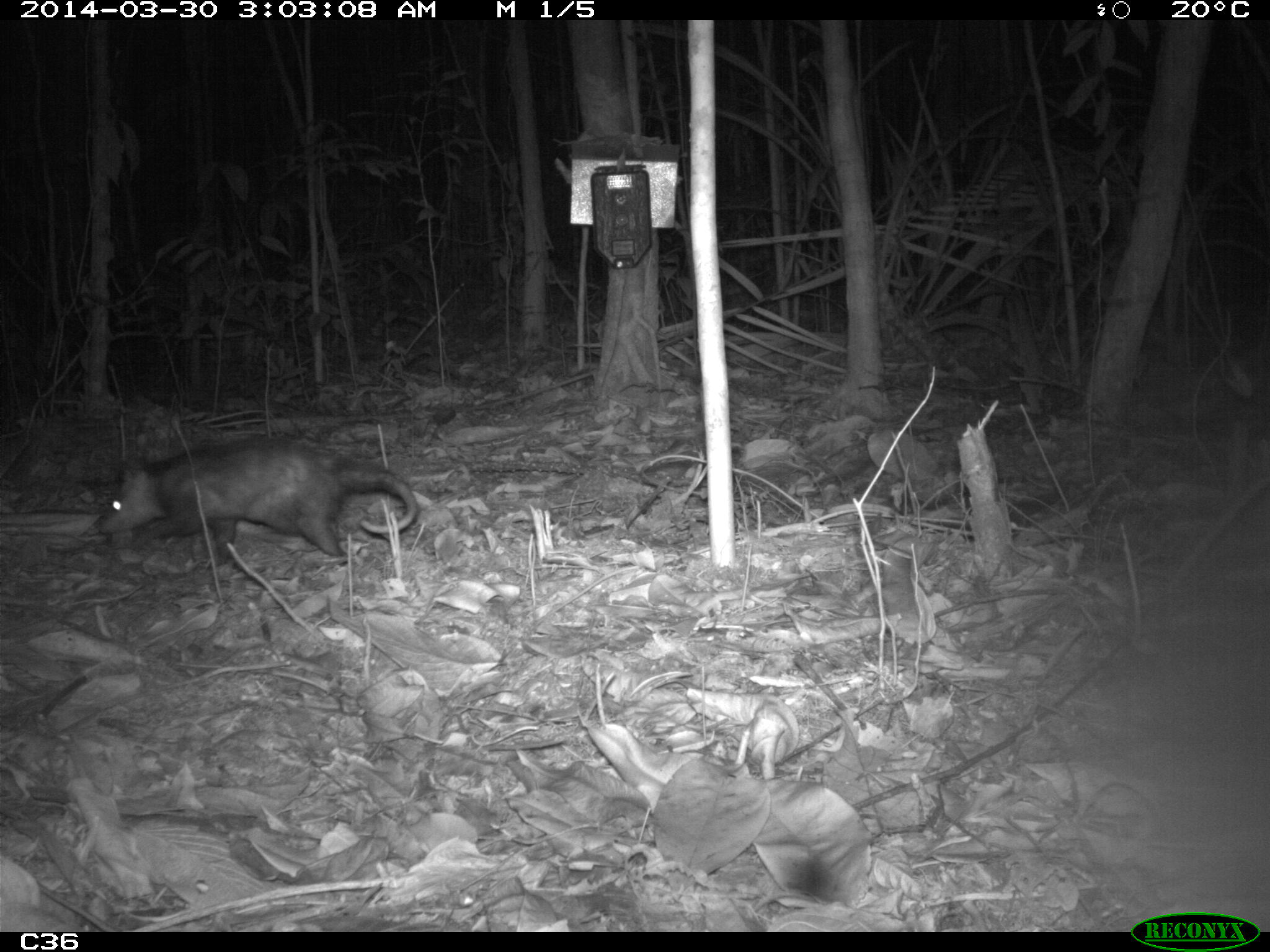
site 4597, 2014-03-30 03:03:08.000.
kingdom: Animalia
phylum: Chordata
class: Mammalia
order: Didelphimorphia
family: Didelphidae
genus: Didelphis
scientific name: Didelphis imperfecta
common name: guianan white-eared opossum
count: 1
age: adult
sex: female